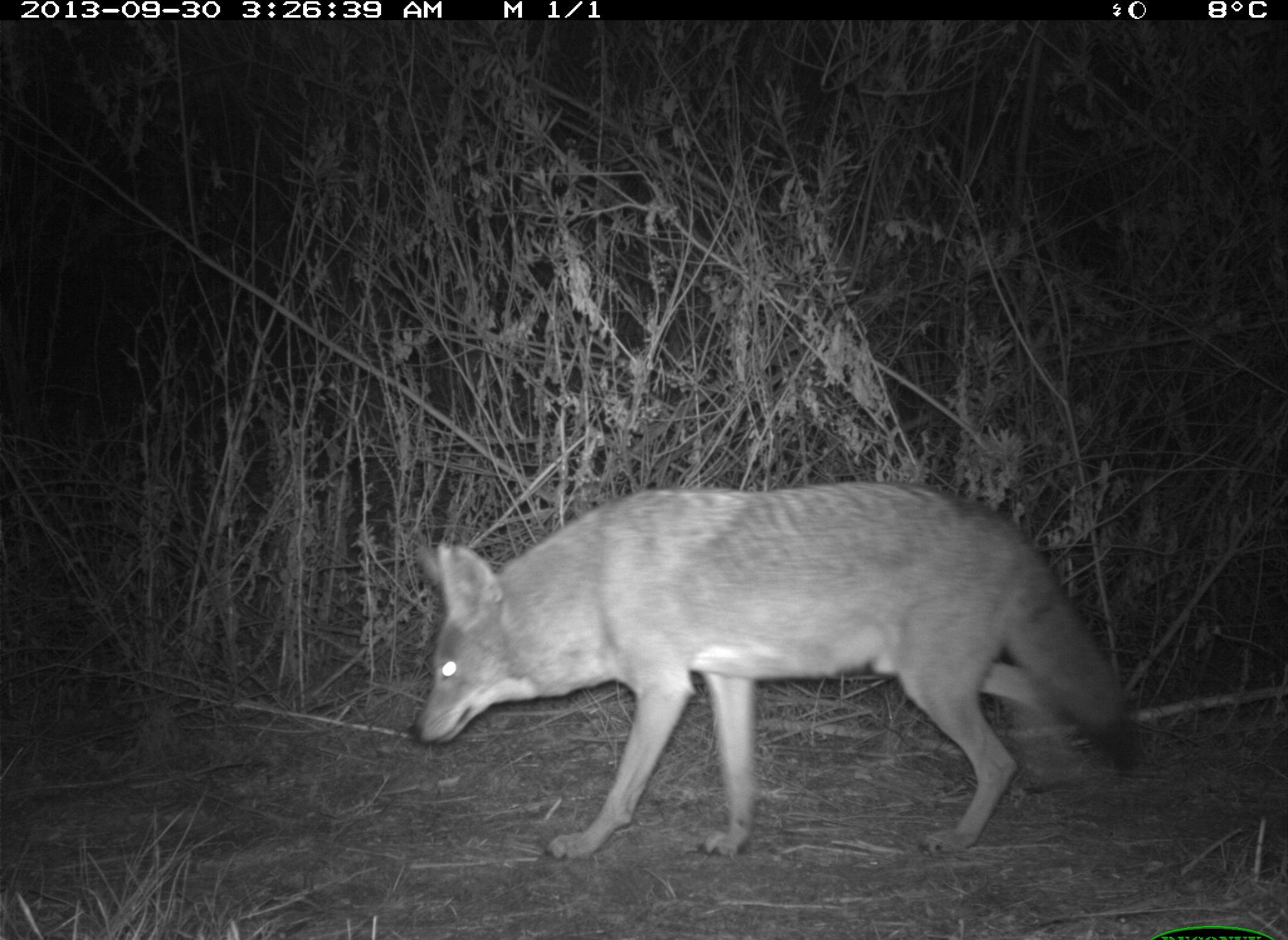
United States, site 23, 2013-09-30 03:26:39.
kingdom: Animalia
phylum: Chordata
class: Mammalia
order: Carnivora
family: Canidae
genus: Canis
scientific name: Canis latrans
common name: coyote